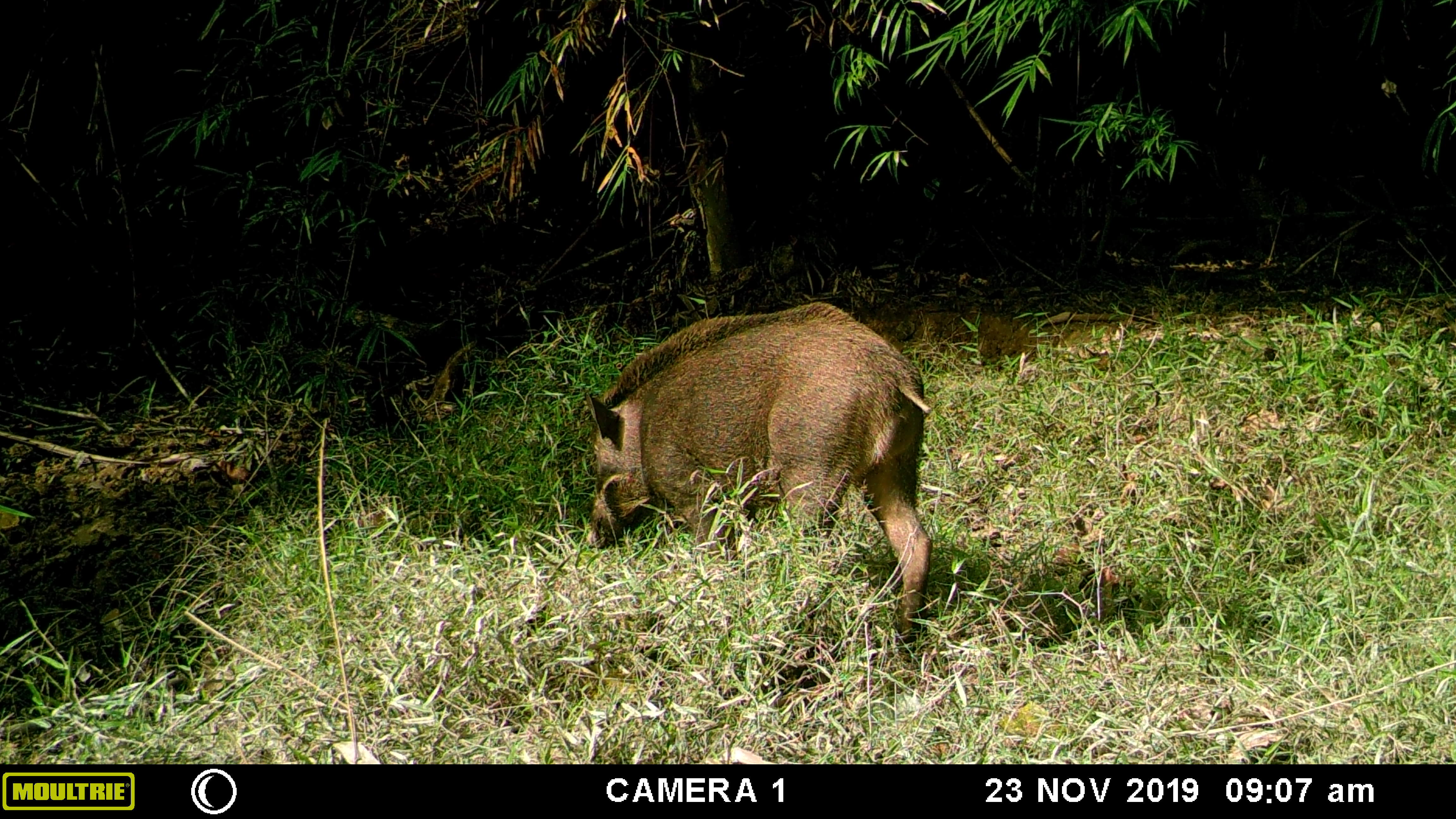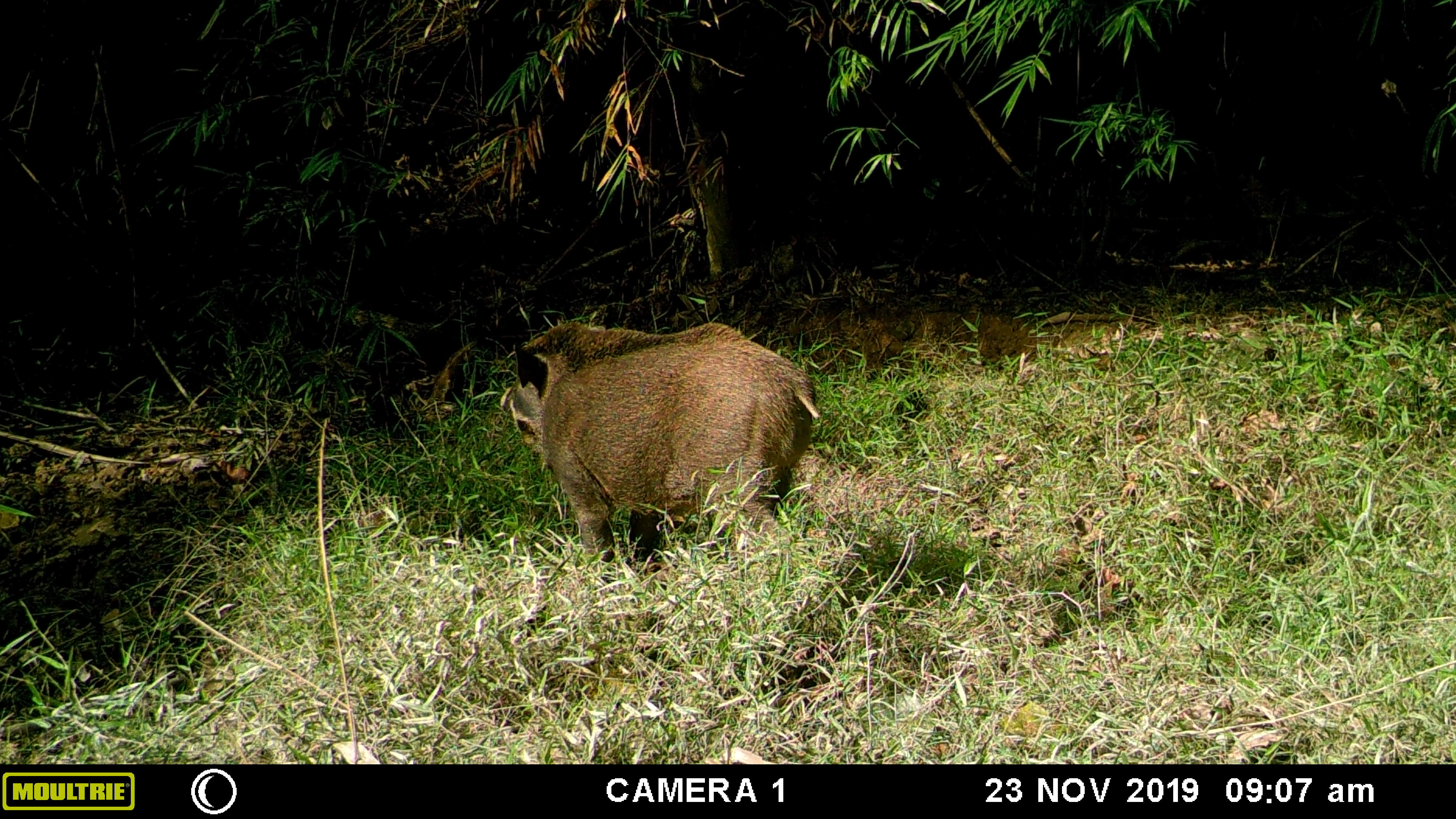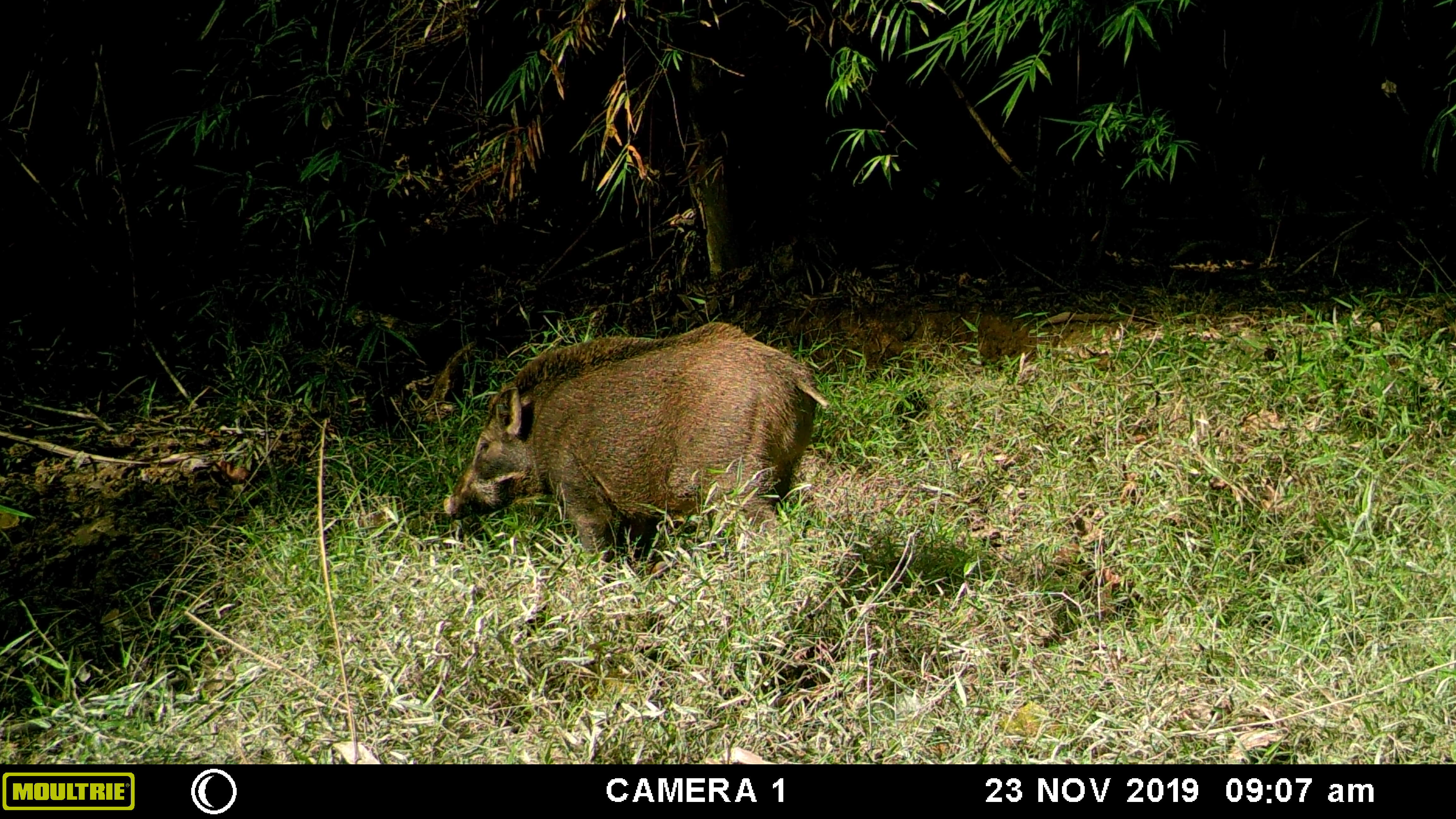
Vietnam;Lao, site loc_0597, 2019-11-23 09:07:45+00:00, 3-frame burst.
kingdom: Animalia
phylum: Chordata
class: Mammalia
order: Artiodactyla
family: Suidae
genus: Sus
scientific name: Sus scrofa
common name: eurasian wild pig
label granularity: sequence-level